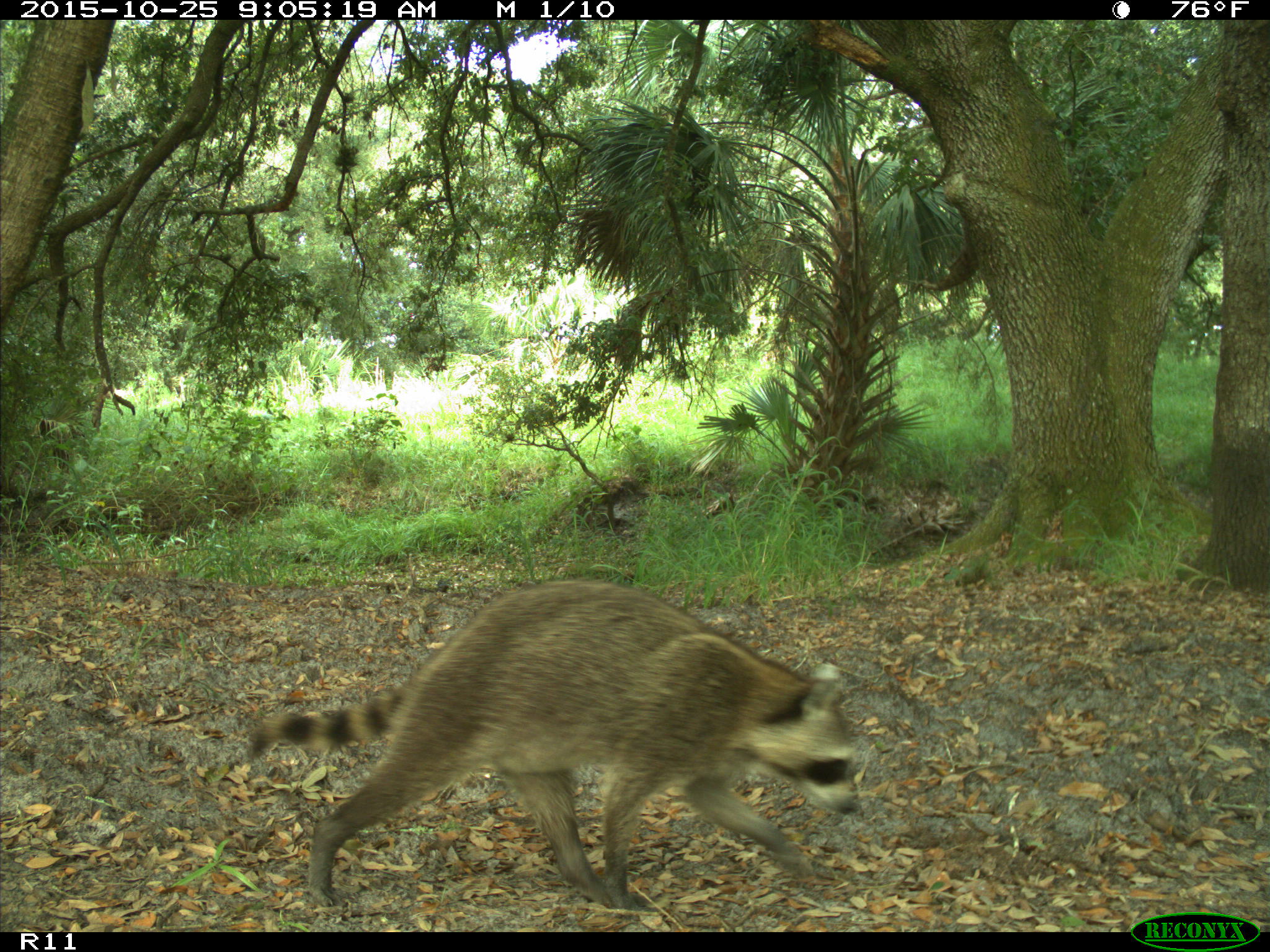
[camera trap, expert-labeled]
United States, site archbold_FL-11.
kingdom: Animalia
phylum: Chordata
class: Mammalia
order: Carnivora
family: Procyonidae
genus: Procyon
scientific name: Procyon lotor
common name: common raccoon